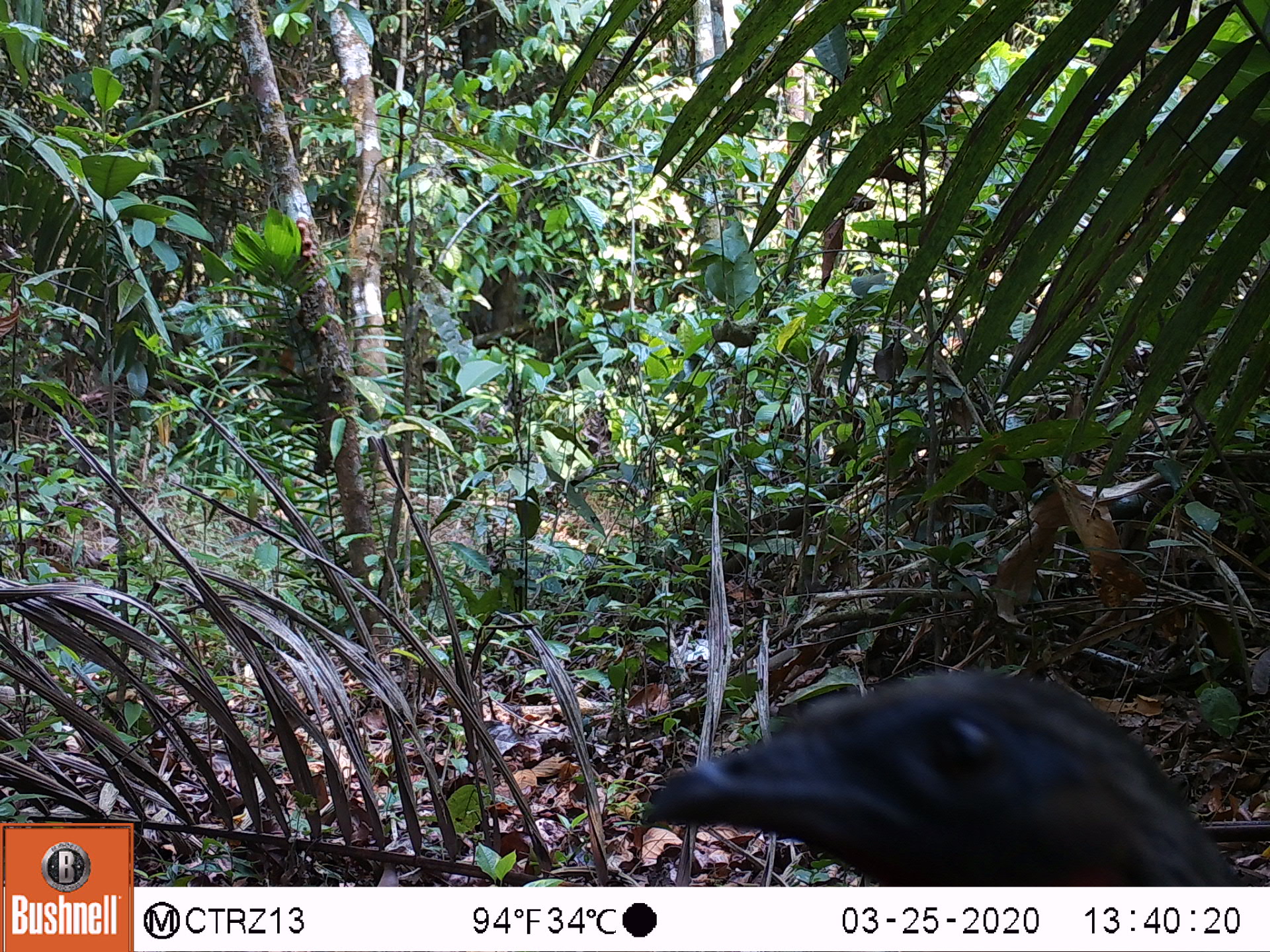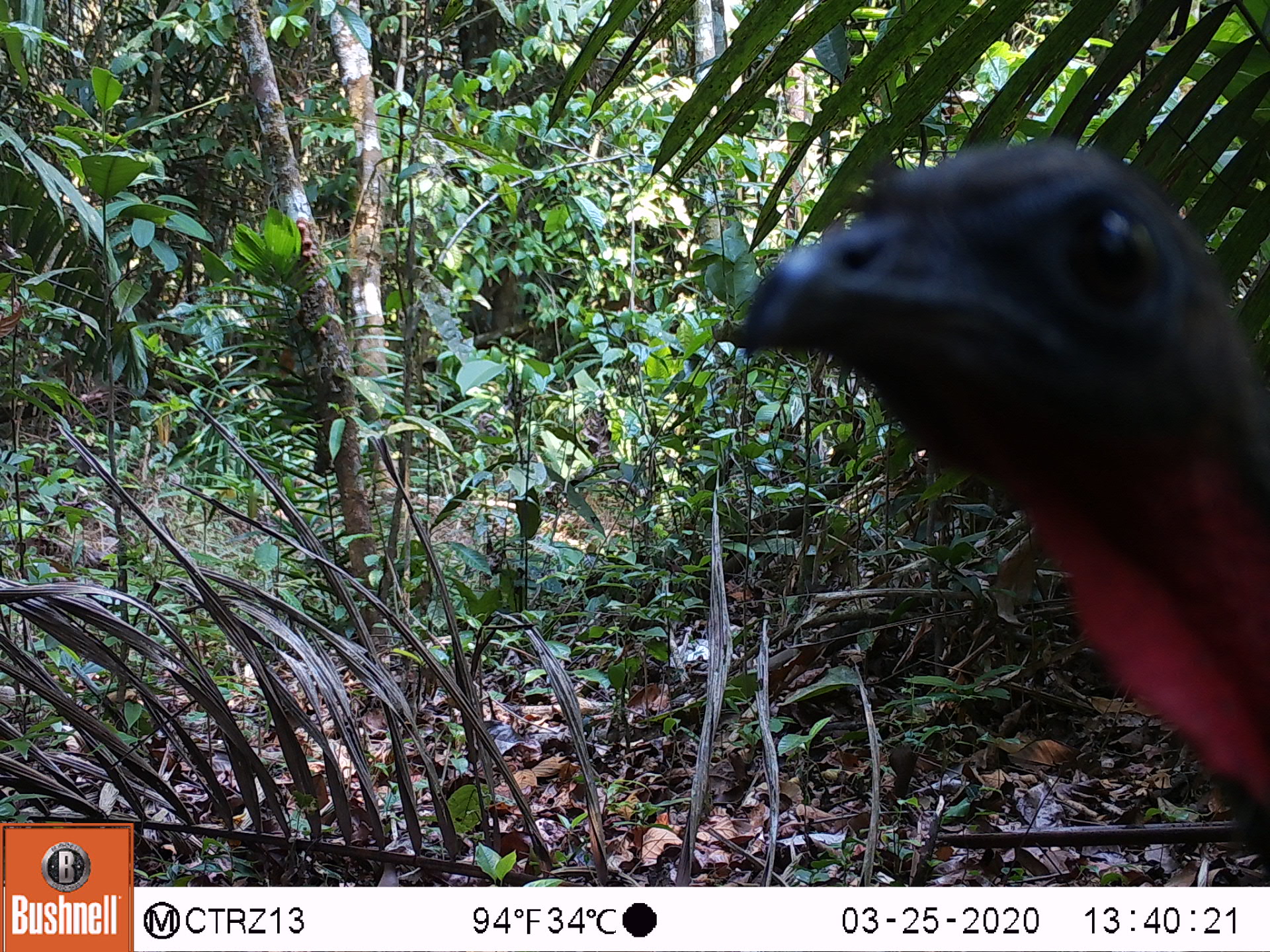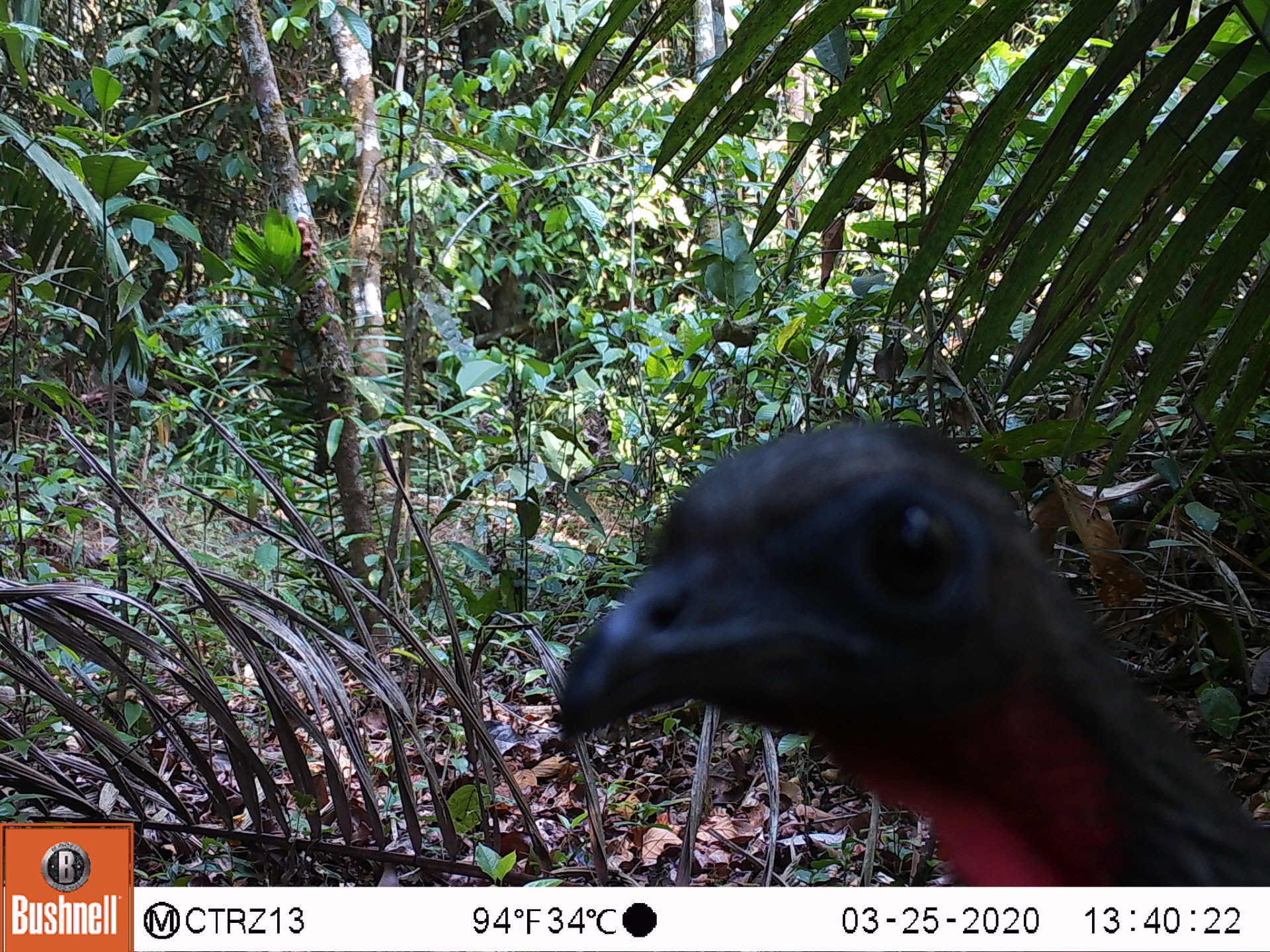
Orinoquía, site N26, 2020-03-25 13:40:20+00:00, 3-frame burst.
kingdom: Animalia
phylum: Chordata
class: Aves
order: Galliformes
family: Cracidae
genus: Penelope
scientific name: Penelope jacquacu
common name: spix's guan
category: spixs guan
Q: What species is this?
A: Spixs guan (spix's guan) (Penelope jacquacu).